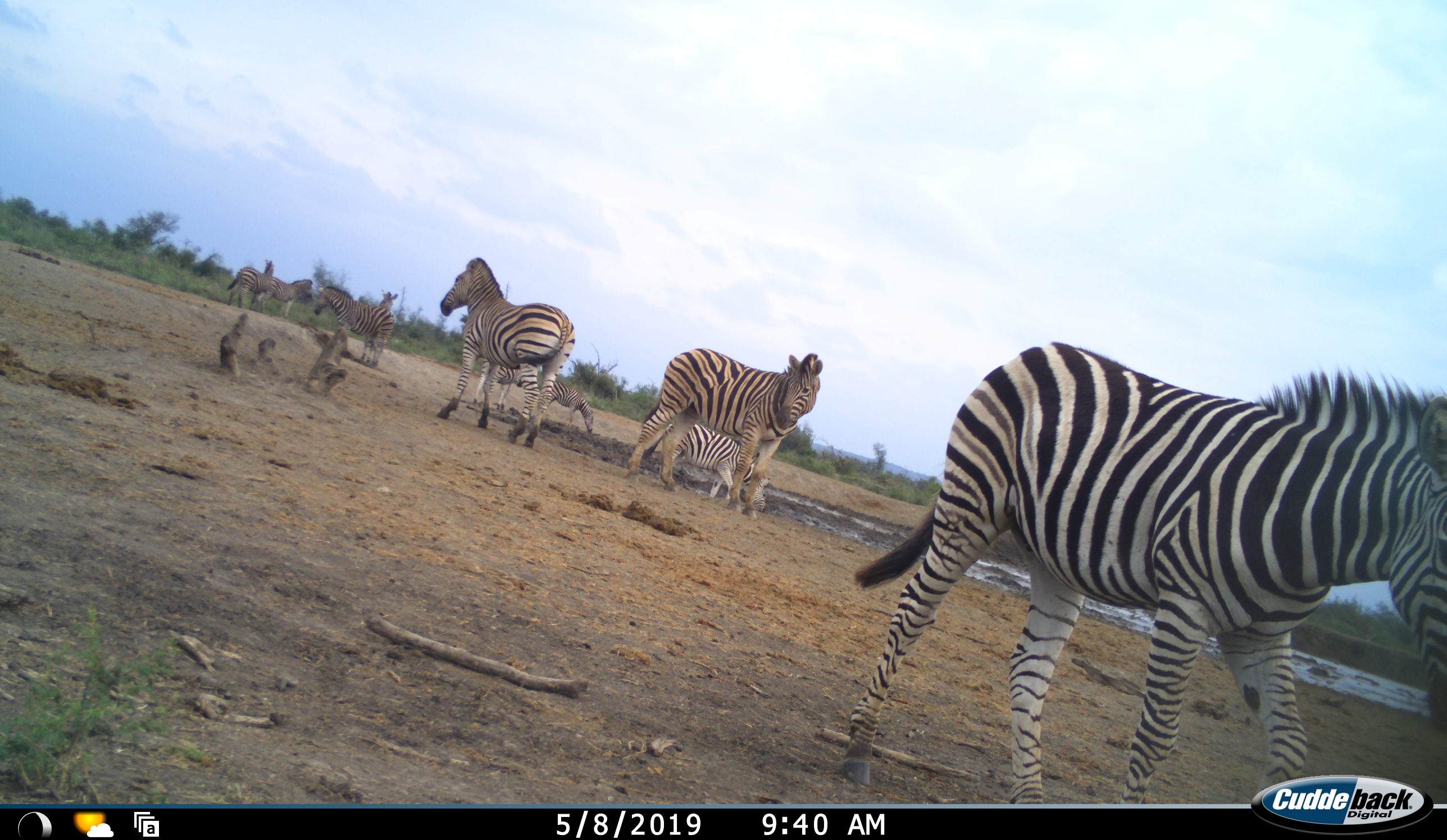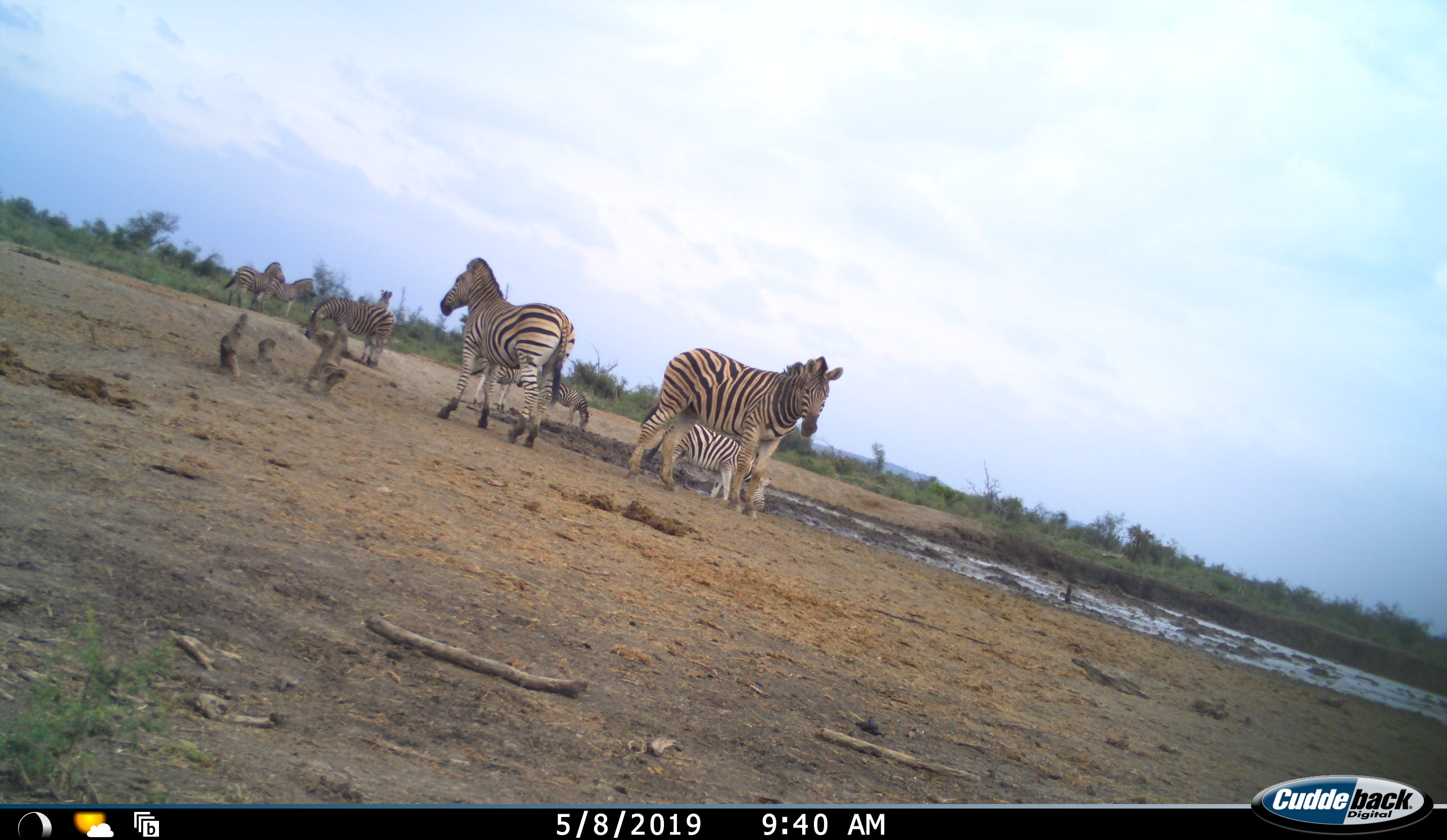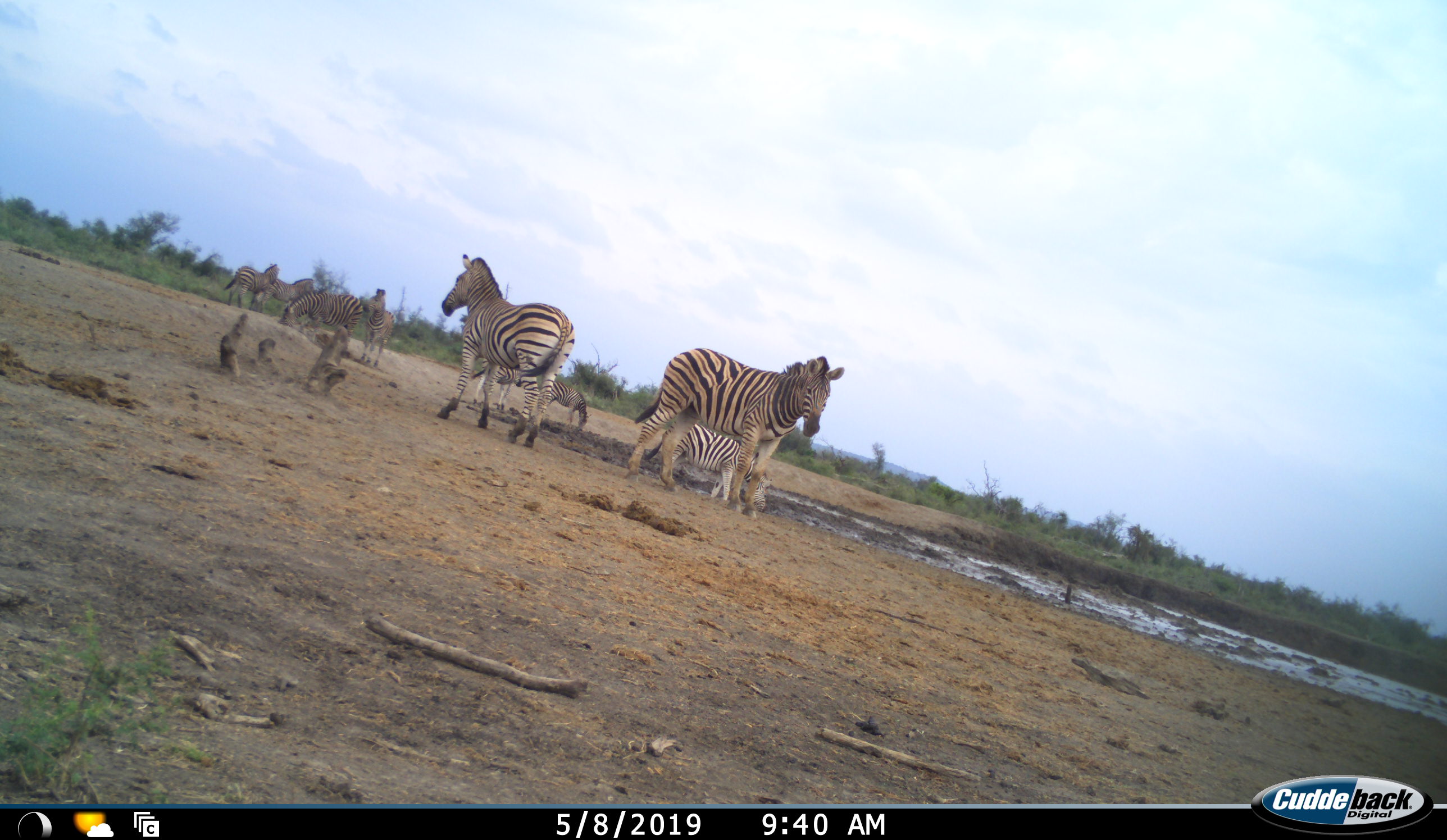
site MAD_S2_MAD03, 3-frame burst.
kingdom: Animalia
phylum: Chordata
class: Mammalia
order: Perissodactyla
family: Equidae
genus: Equus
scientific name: Equus quagga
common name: plains zebra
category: zebraplains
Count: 8.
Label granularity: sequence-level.